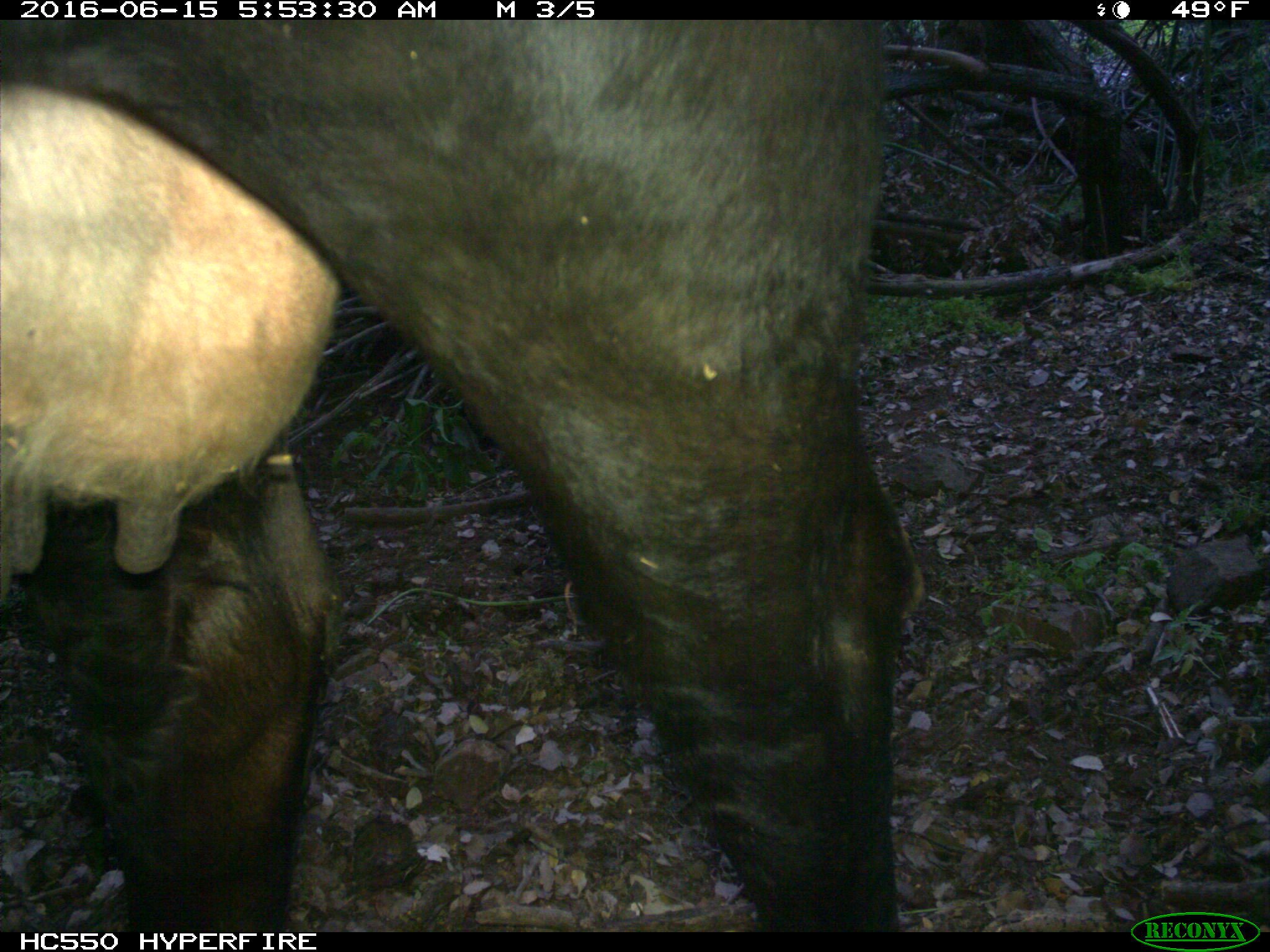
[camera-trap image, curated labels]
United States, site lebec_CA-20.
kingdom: Animalia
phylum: Chordata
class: Mammalia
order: Artiodactyla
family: Bovidae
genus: Bos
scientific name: Bos taurus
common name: domestic cow